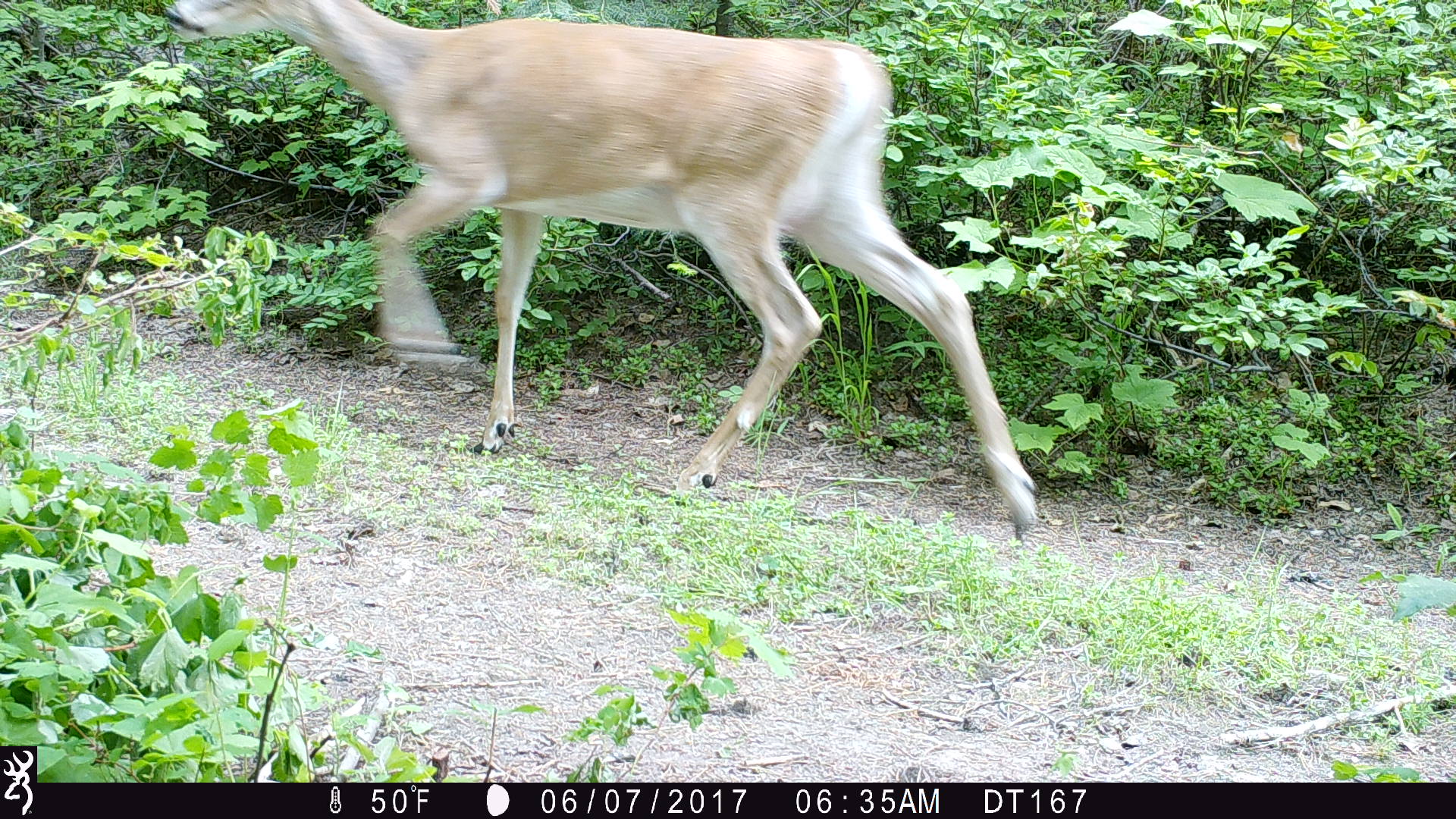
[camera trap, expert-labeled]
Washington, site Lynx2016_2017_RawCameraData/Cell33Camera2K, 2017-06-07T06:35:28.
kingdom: Animalia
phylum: Chordata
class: Mammalia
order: Artiodactyla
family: Cervidae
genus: Odocoileus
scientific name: Odocoileus virginianus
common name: white-tailed deer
Odocoileus virginianus (white-tailed deer). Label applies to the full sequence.